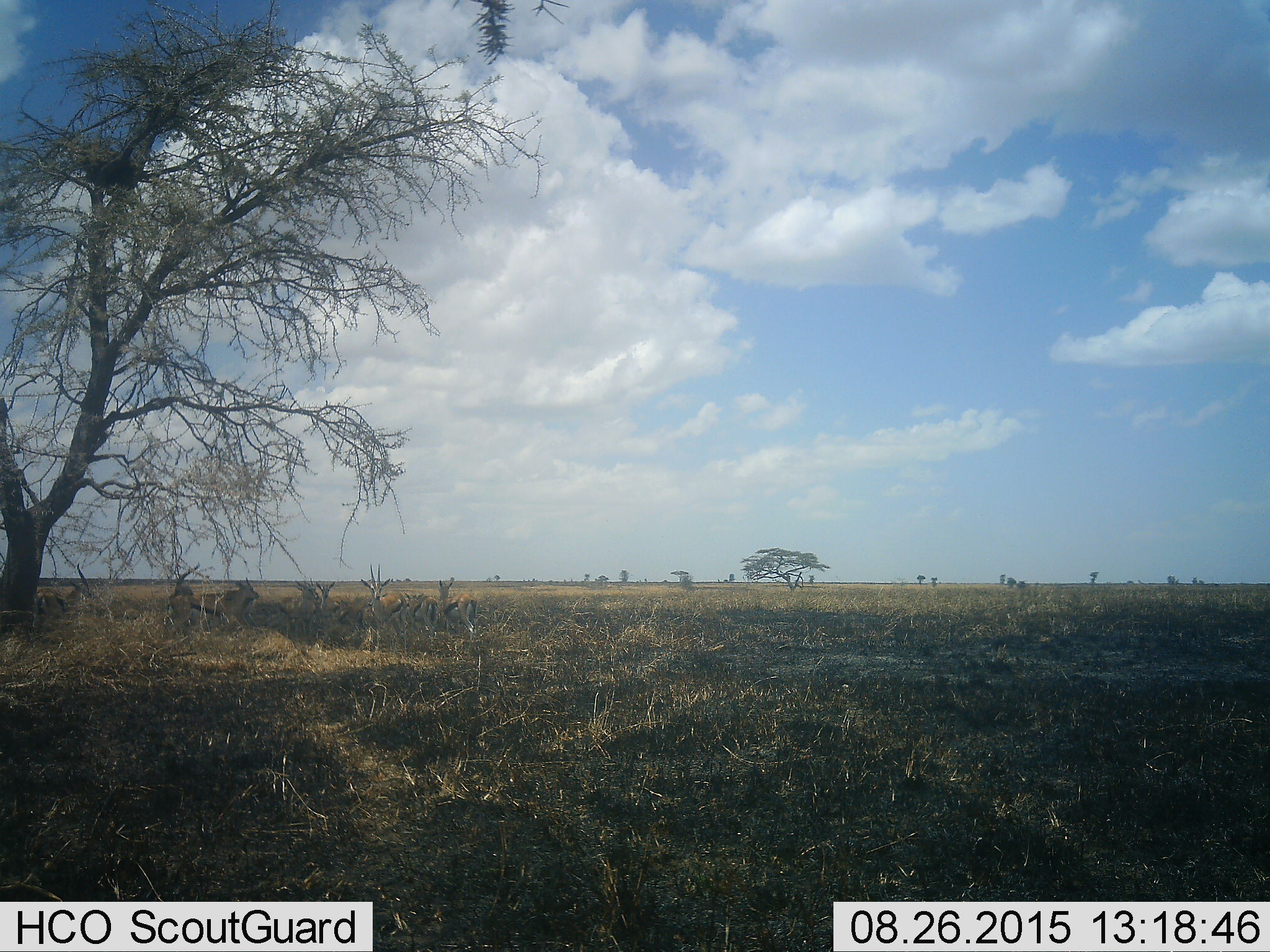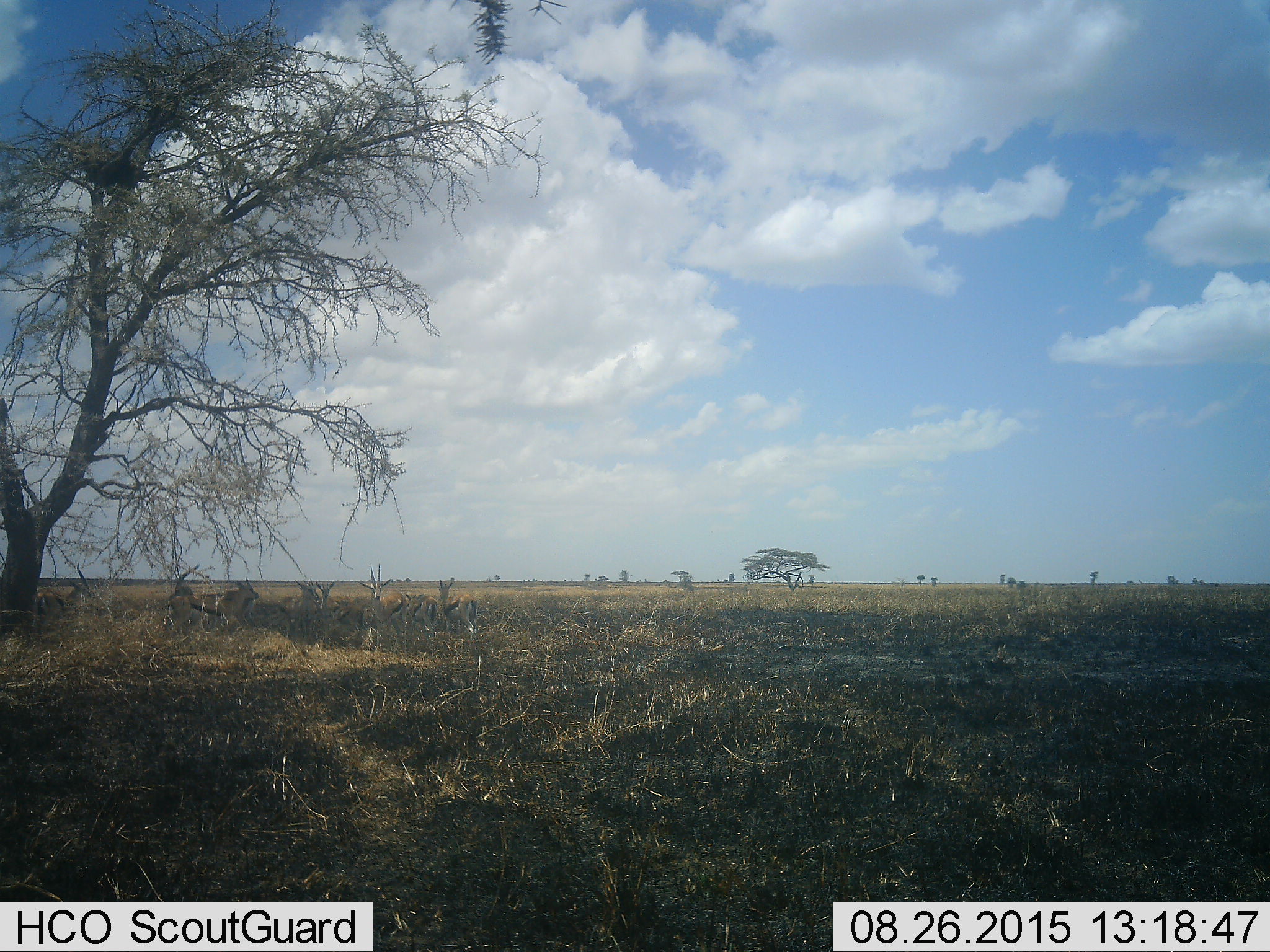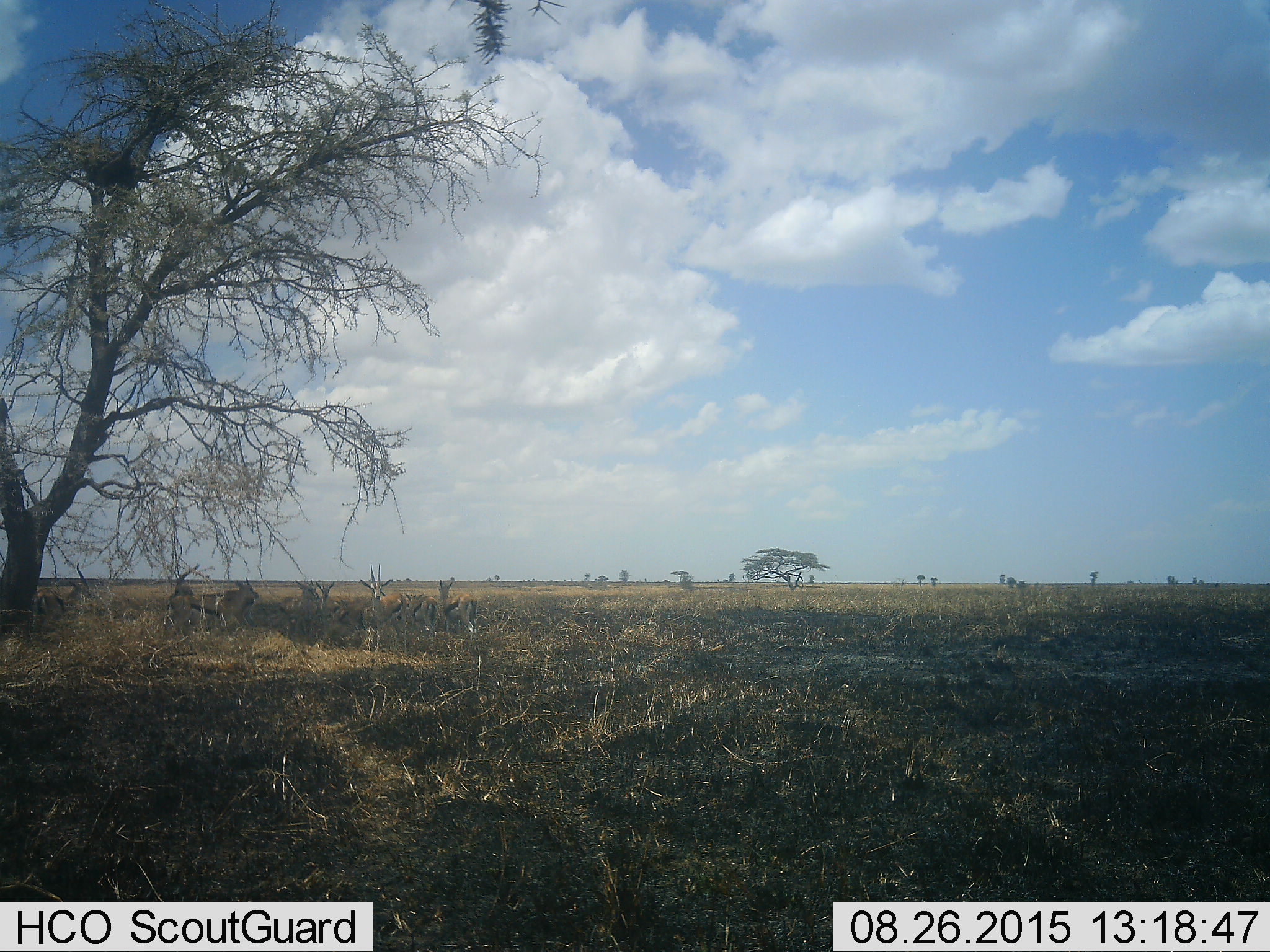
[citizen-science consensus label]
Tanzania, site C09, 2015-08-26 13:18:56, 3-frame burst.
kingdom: Animalia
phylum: Chordata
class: Mammalia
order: Artiodactyla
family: Bovidae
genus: Eudorcas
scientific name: Eudorcas thomsonii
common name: thomson's gazelle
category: gazellethomsons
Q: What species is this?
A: Gazellethomsons (thomson's gazelle) (Eudorcas thomsonii).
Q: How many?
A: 10.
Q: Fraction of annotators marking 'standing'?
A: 89%.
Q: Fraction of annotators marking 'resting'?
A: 33%.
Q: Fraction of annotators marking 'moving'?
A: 0%.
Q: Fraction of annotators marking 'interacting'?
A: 11%.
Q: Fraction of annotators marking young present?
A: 11%.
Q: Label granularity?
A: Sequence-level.